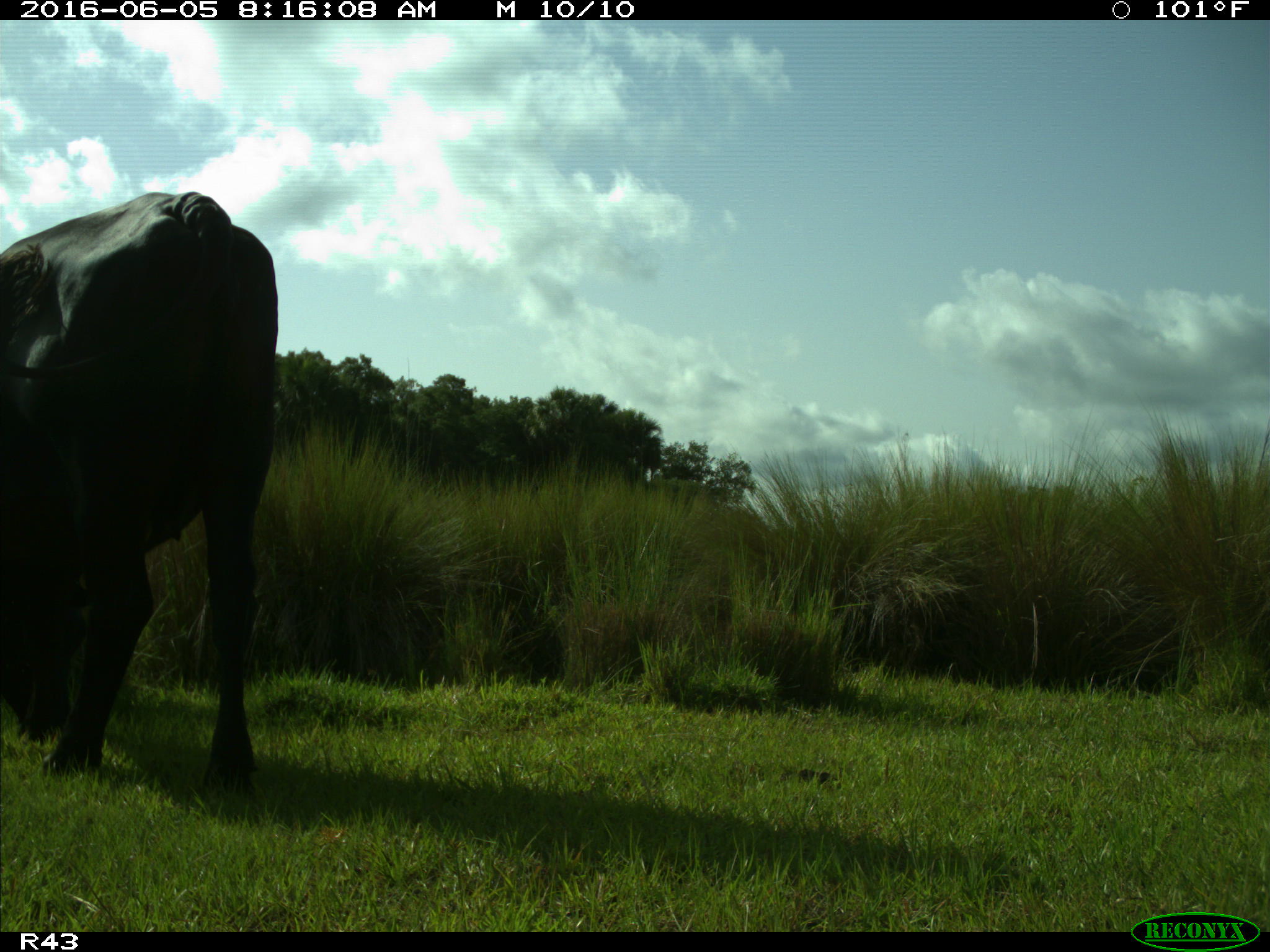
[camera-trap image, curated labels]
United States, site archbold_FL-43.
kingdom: Animalia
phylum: Chordata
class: Mammalia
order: Artiodactyla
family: Bovidae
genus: Bos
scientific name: Bos taurus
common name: domestic cow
Bos taurus (domestic cow).